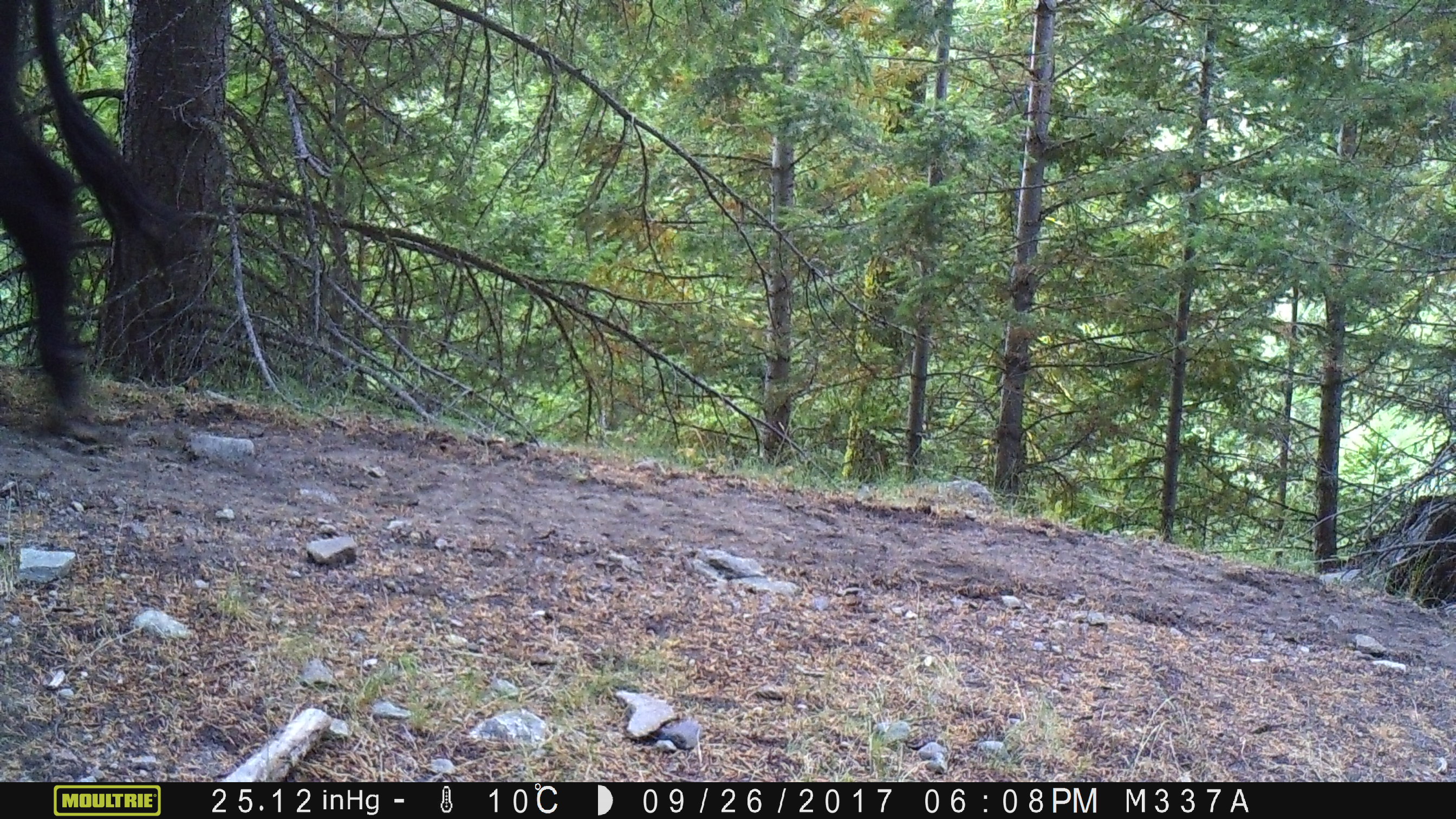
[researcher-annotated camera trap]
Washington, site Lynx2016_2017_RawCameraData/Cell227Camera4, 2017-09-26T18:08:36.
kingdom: Animalia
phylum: Chordata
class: Mammalia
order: Artiodactyla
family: Bovidae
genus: Bos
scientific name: Bos taurus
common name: domestic cattle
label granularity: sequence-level